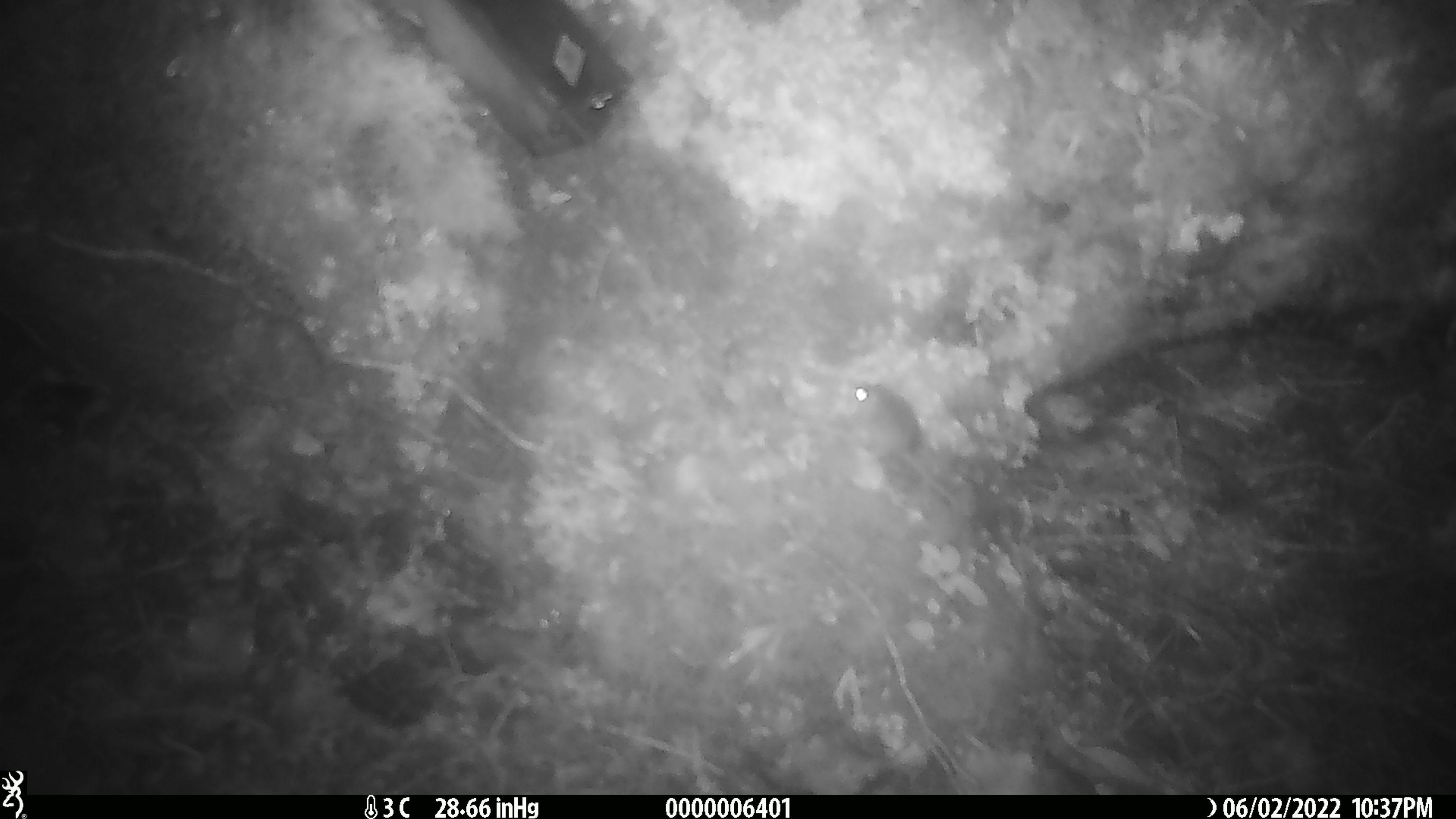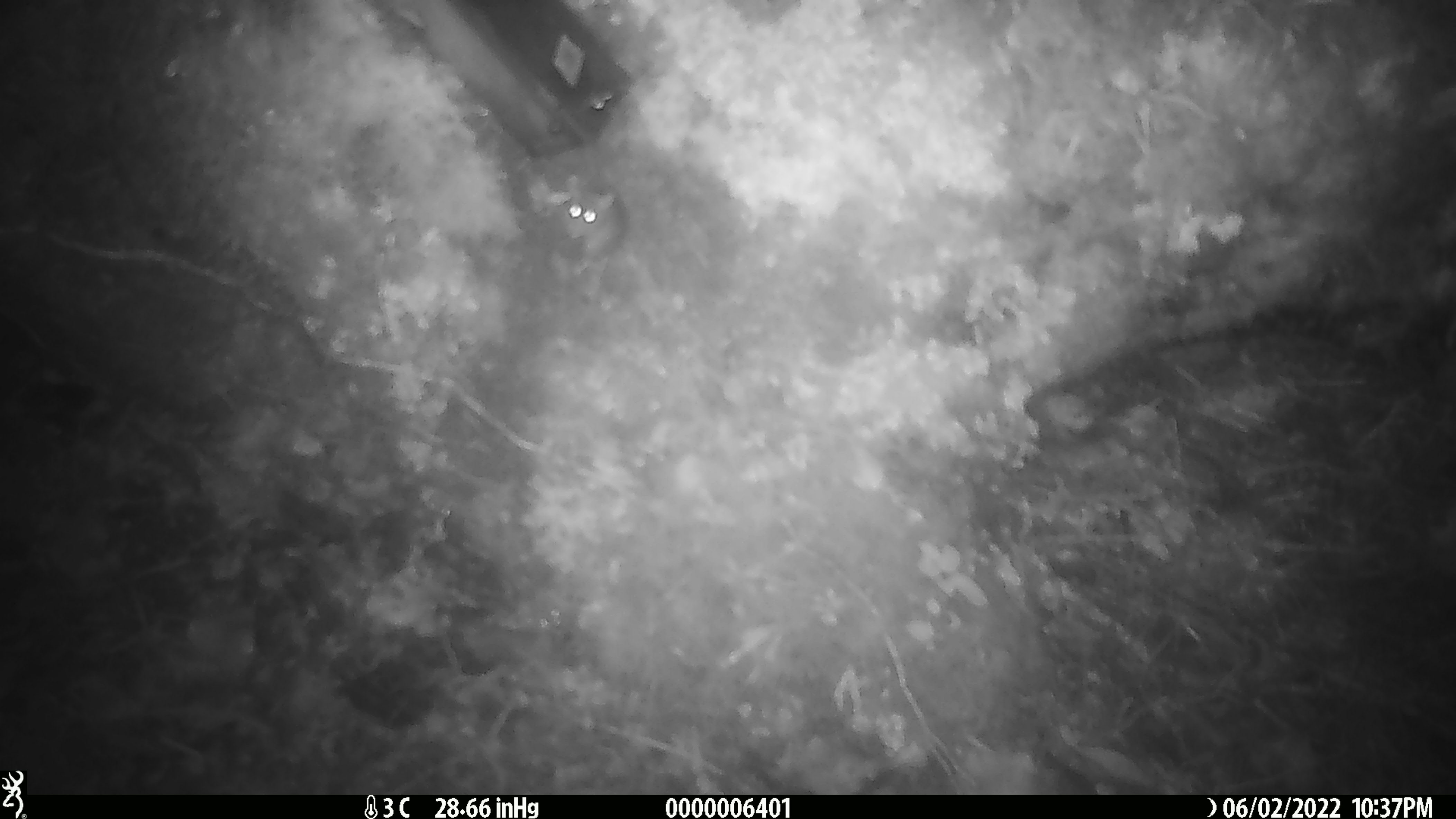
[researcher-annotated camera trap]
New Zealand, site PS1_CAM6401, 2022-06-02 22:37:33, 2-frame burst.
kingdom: Animalia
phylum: Chordata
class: Mammalia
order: Rodentia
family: Muridae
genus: Mus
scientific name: Mus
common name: mouse